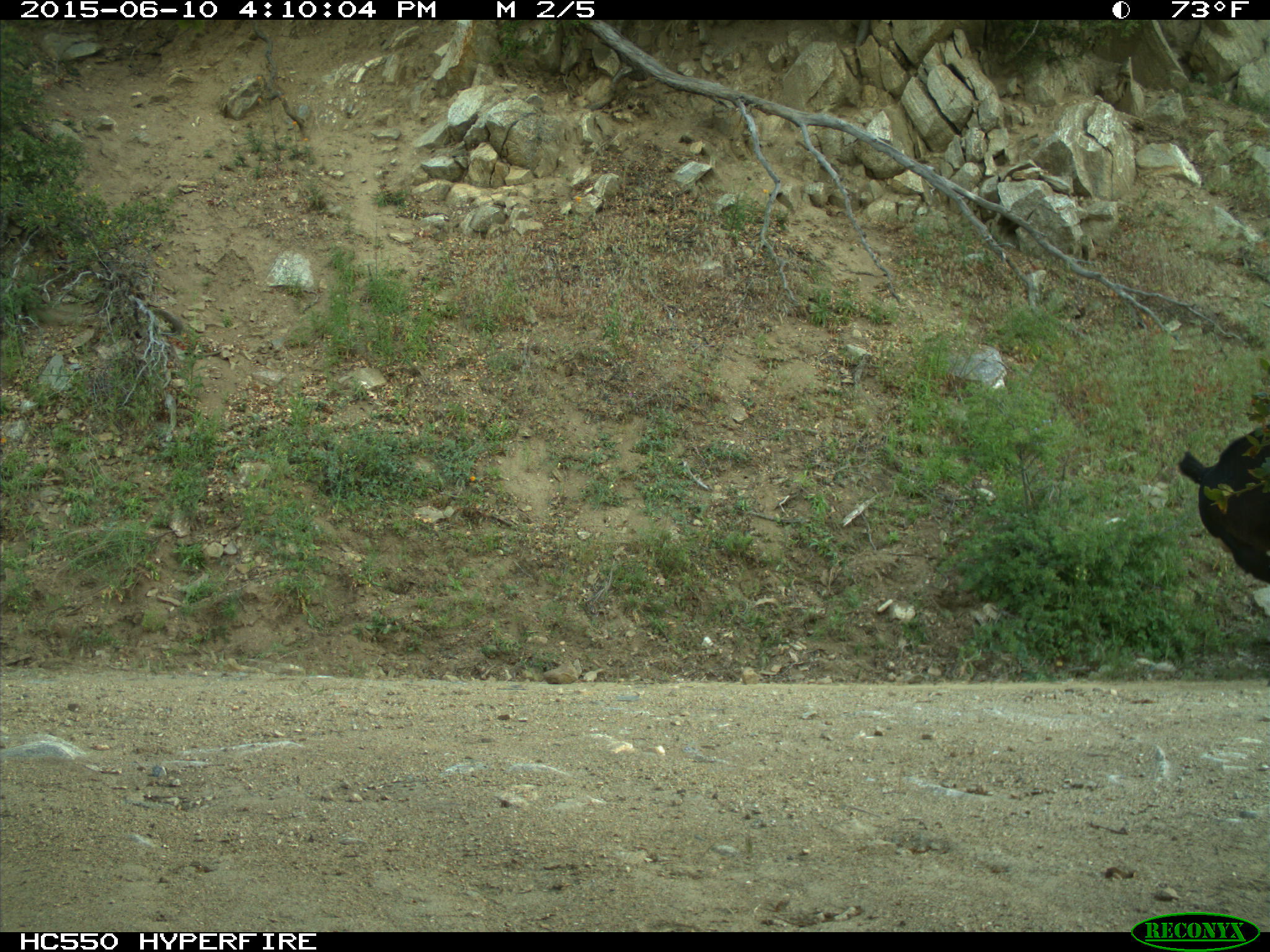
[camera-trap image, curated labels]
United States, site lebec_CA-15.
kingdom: Animalia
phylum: Chordata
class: Mammalia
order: Artiodactyla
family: Bovidae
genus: Bos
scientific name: Bos taurus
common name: domestic cow